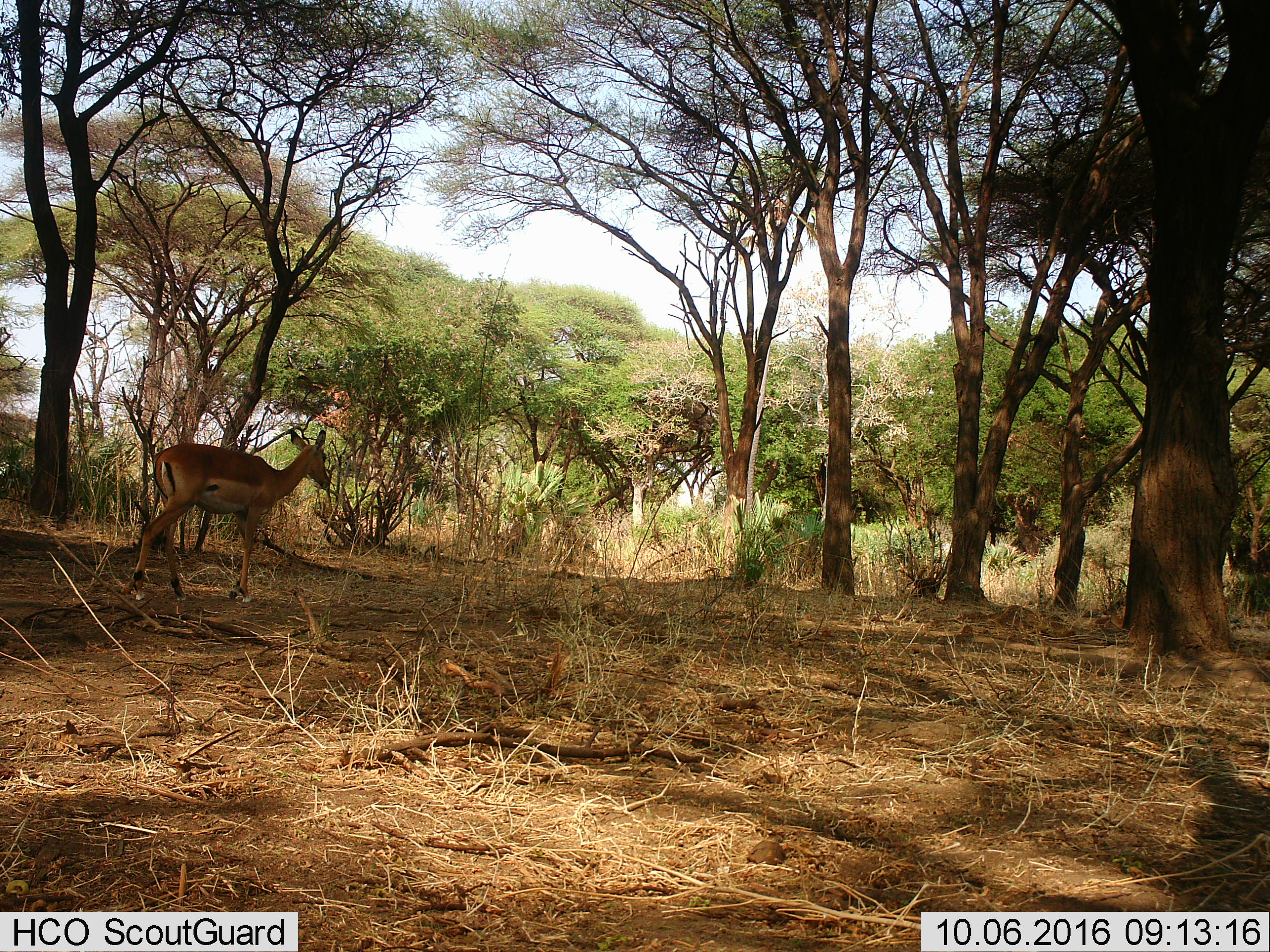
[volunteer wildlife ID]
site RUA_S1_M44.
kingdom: Animalia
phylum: Chordata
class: Mammalia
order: Artiodactyla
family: Bovidae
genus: Aepyceros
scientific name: Aepyceros melampus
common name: impala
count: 1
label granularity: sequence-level